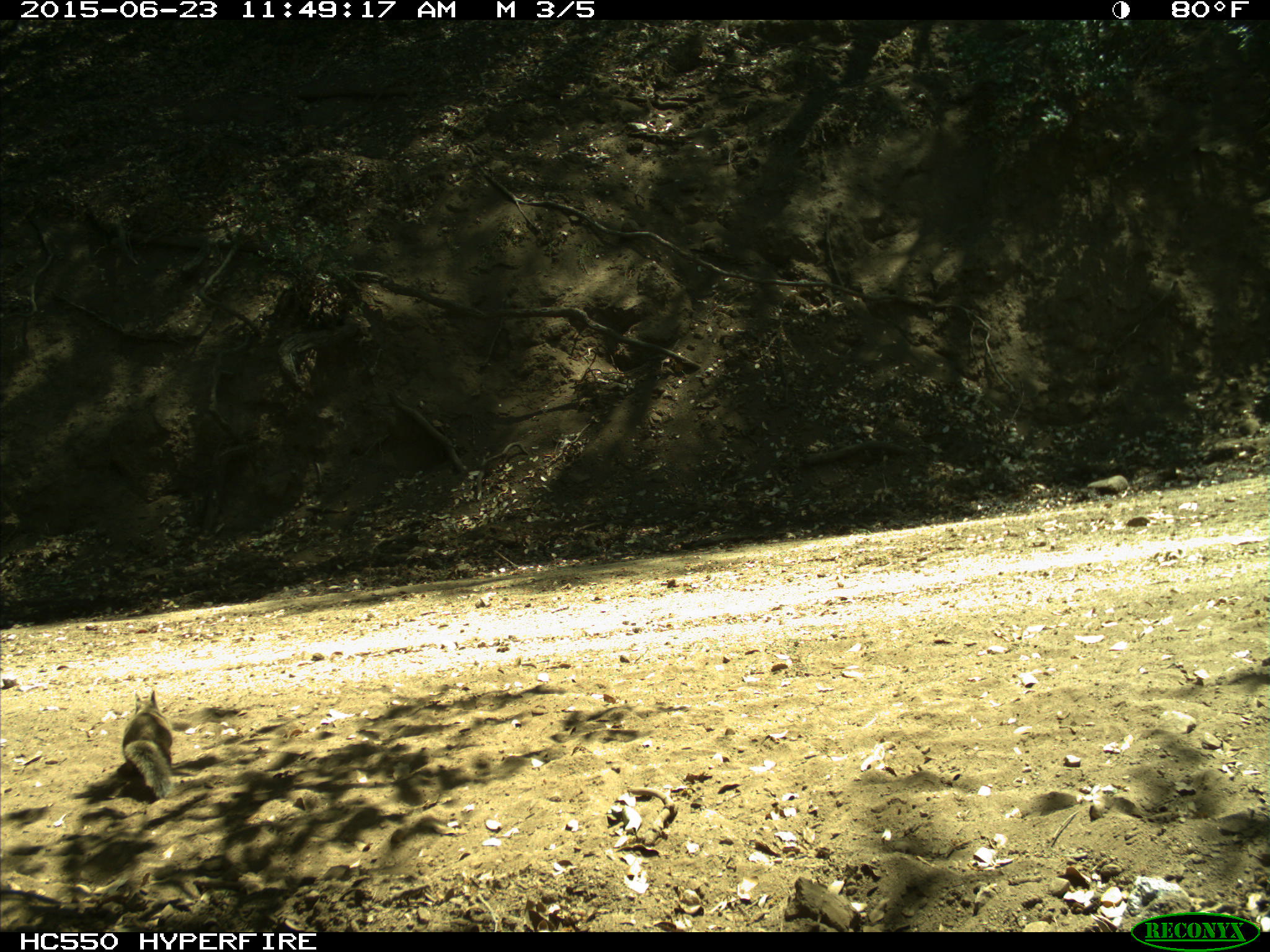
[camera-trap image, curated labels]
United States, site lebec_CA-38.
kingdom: Animalia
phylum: Chordata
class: Mammalia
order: Rodentia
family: Sciuridae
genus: Otospermophilus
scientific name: Otospermophilus beecheyi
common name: california ground squirrel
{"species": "Otospermophilus beecheyi (california ground squirrel)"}